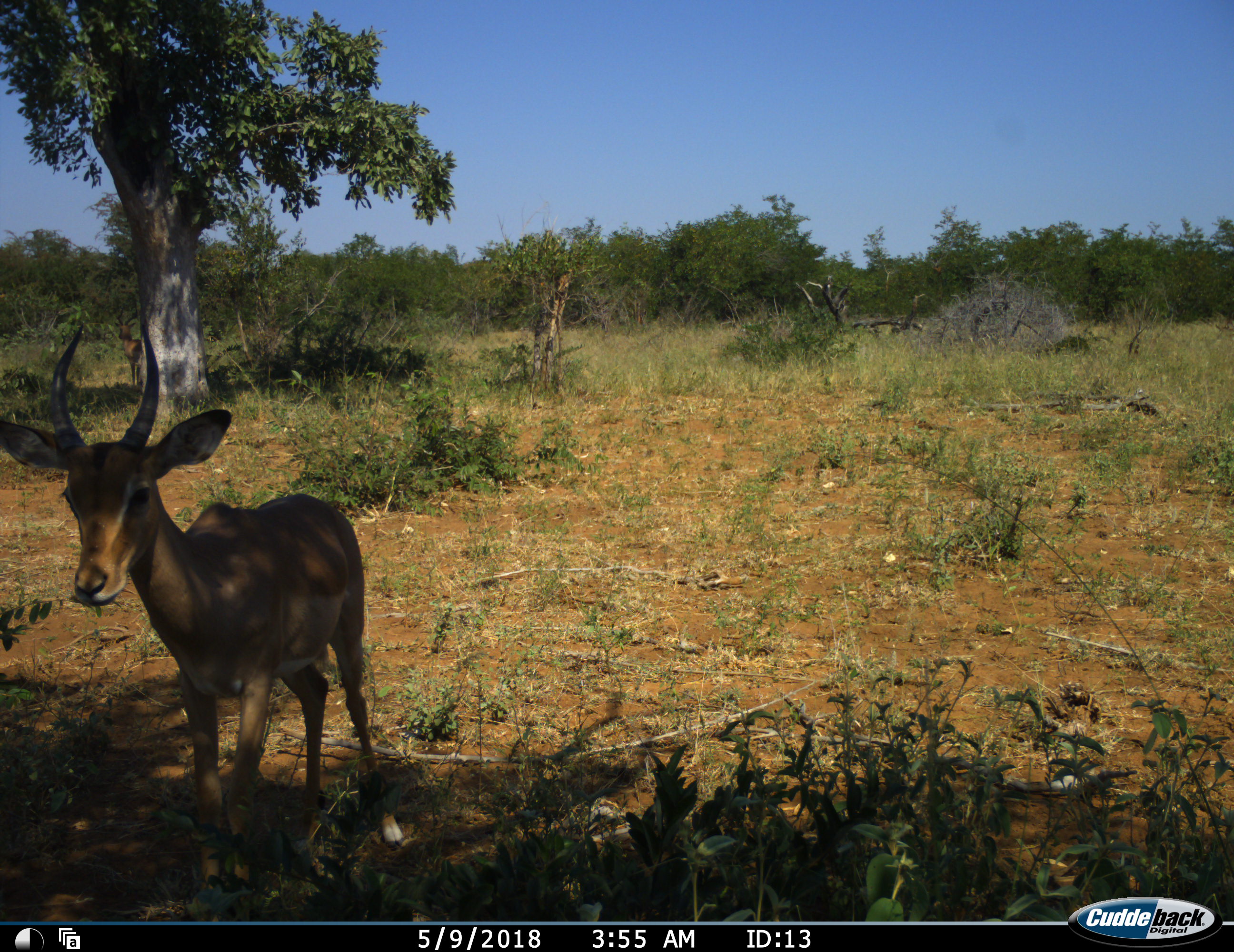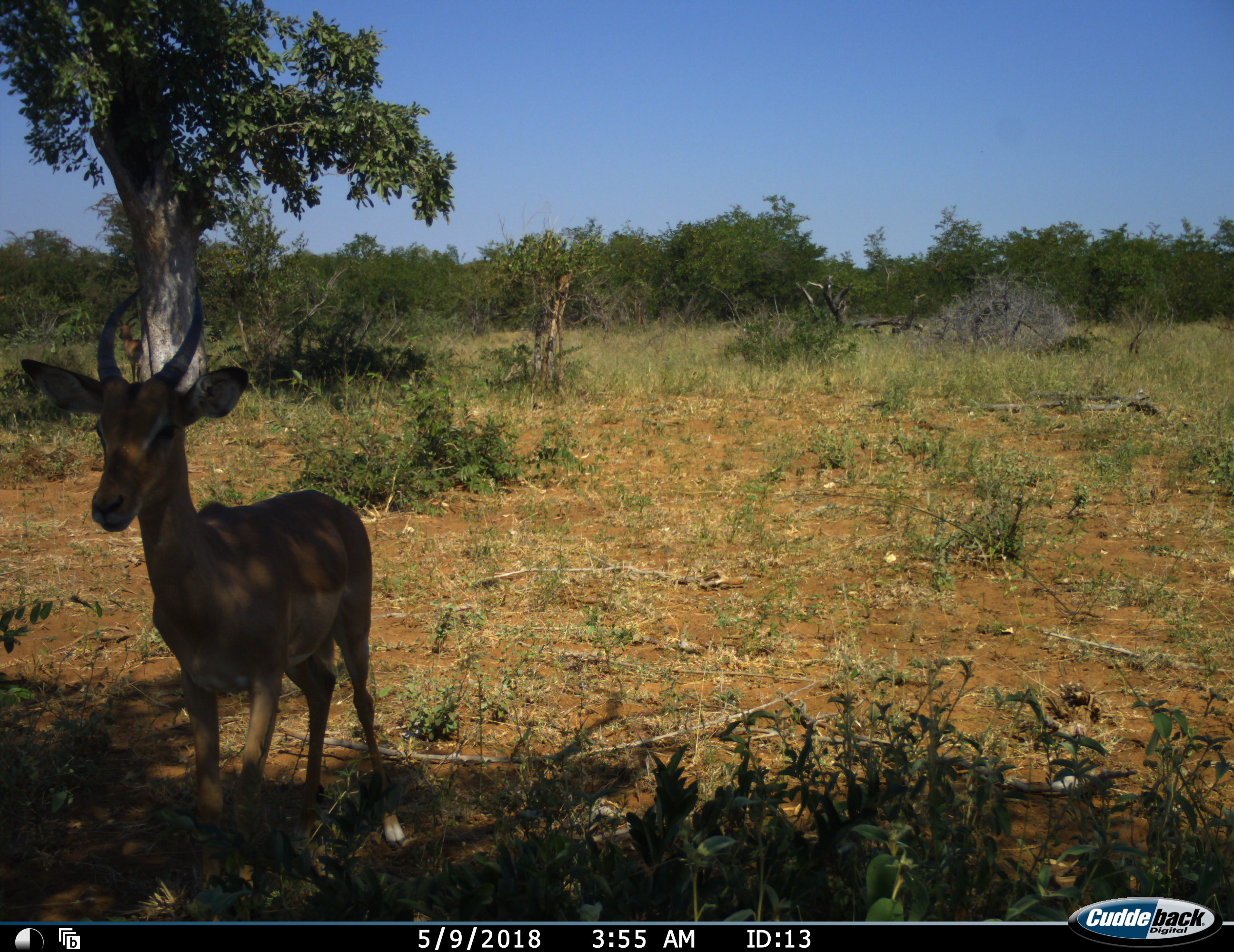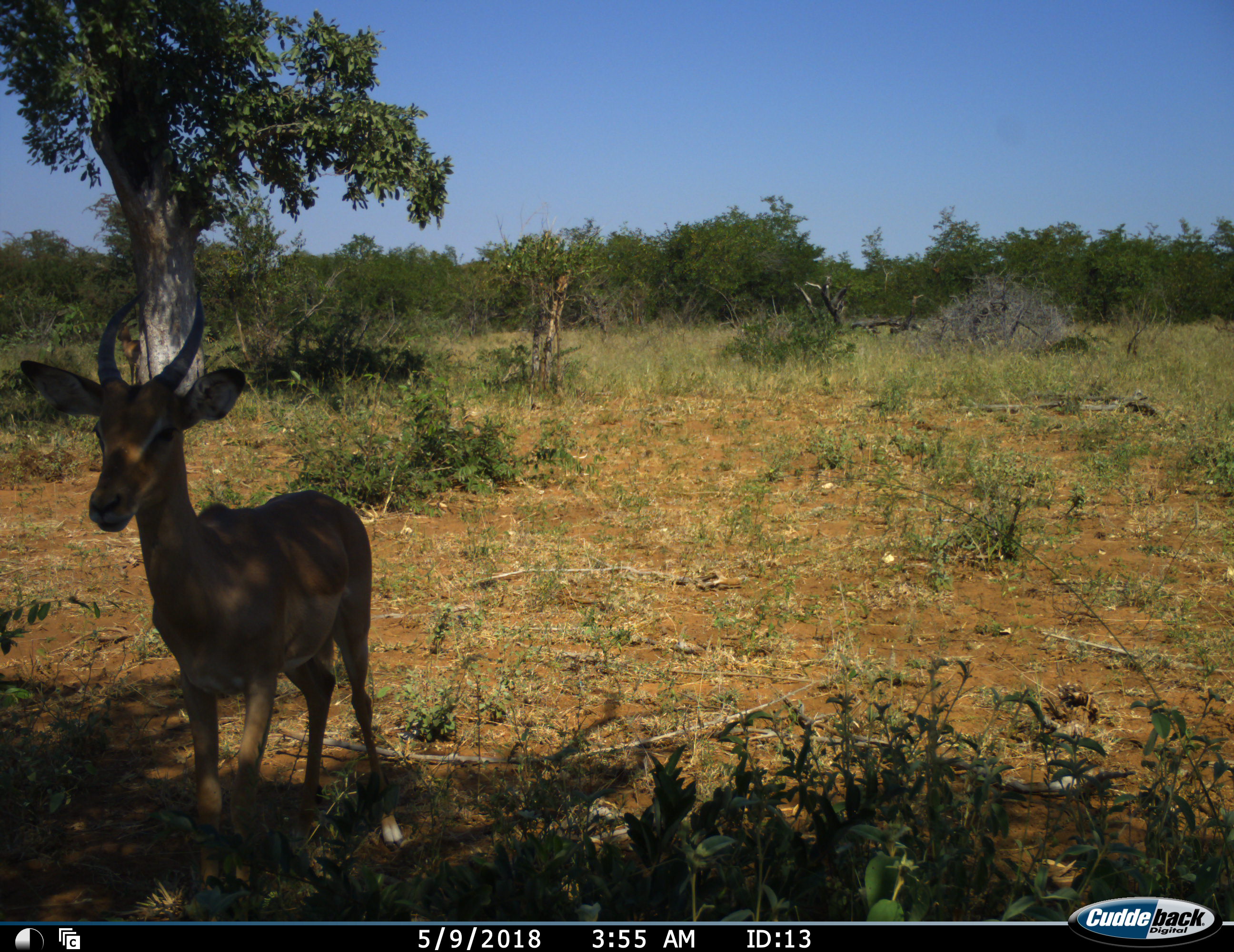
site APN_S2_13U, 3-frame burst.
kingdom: Animalia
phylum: Chordata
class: Mammalia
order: Artiodactyla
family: Bovidae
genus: Aepyceros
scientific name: Aepyceros melampus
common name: impala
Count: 1.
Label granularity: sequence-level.